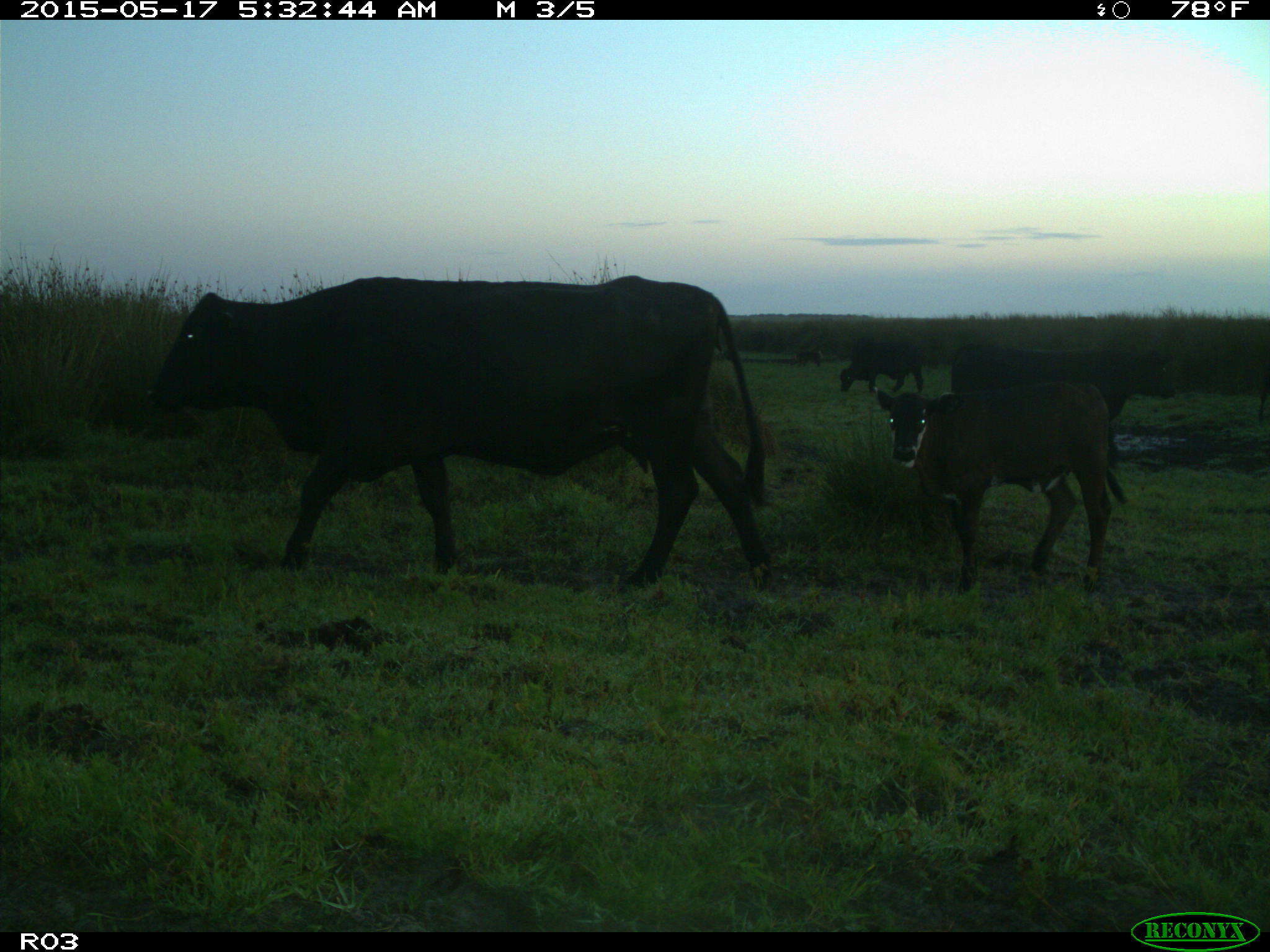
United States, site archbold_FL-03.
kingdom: Animalia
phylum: Chordata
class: Mammalia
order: Artiodactyla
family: Suidae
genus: Sus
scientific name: Sus scrofa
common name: wild boar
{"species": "Sus scrofa (wild boar)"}